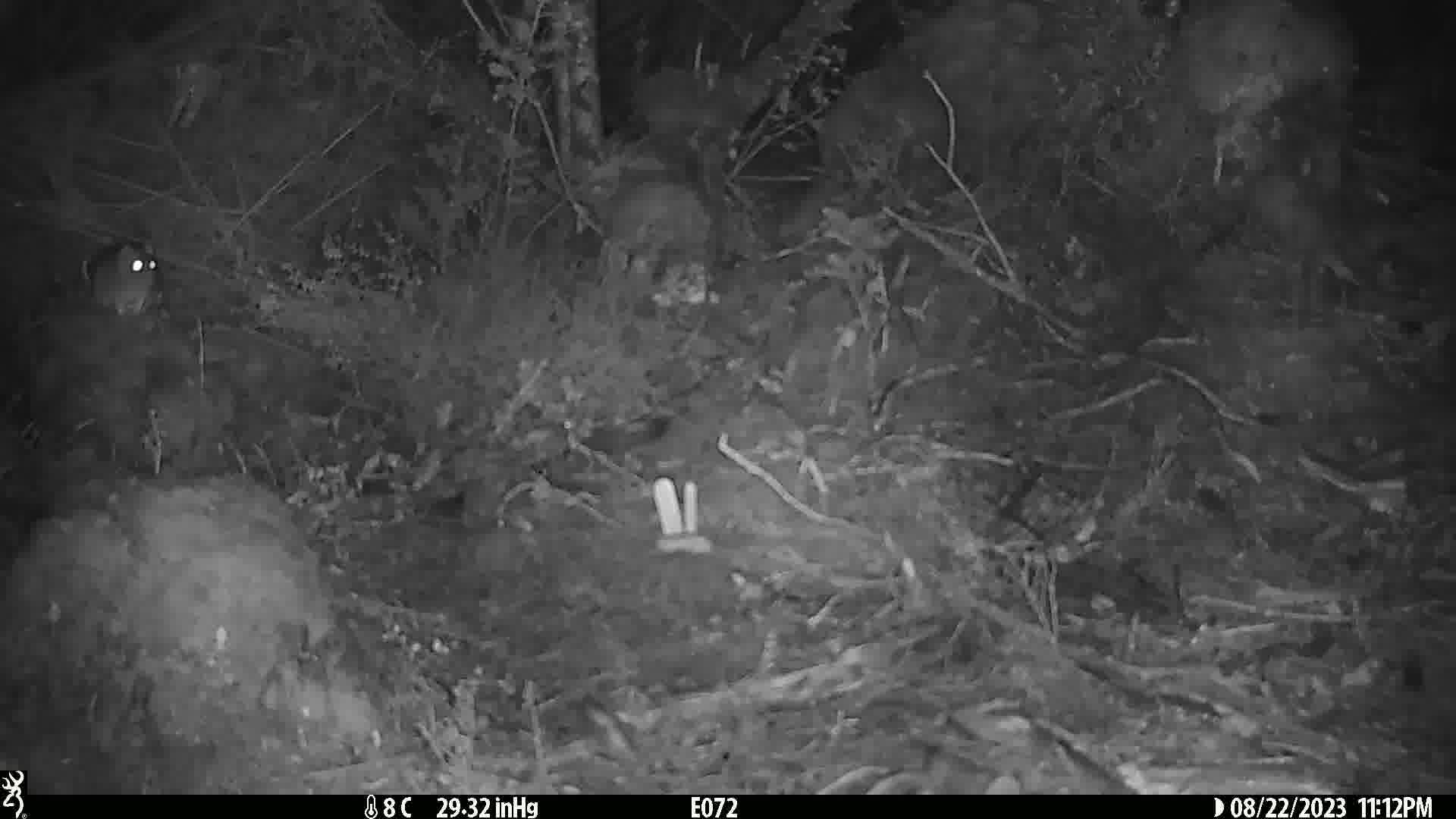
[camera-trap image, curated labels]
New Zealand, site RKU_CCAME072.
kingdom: Animalia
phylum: Chordata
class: Mammalia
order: Rodentia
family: Muridae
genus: Rattus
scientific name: Rattus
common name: rat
Rat (Rattus).